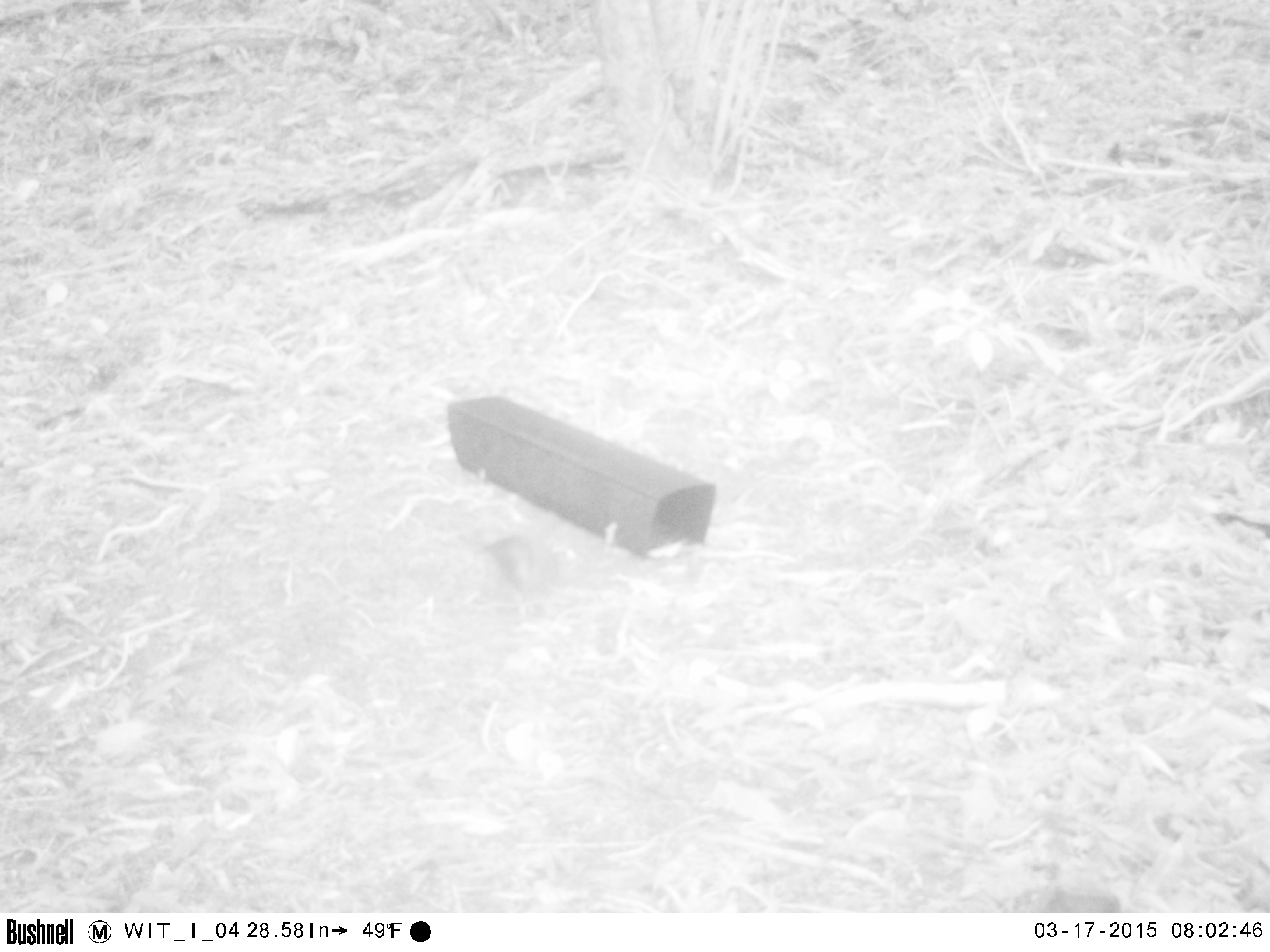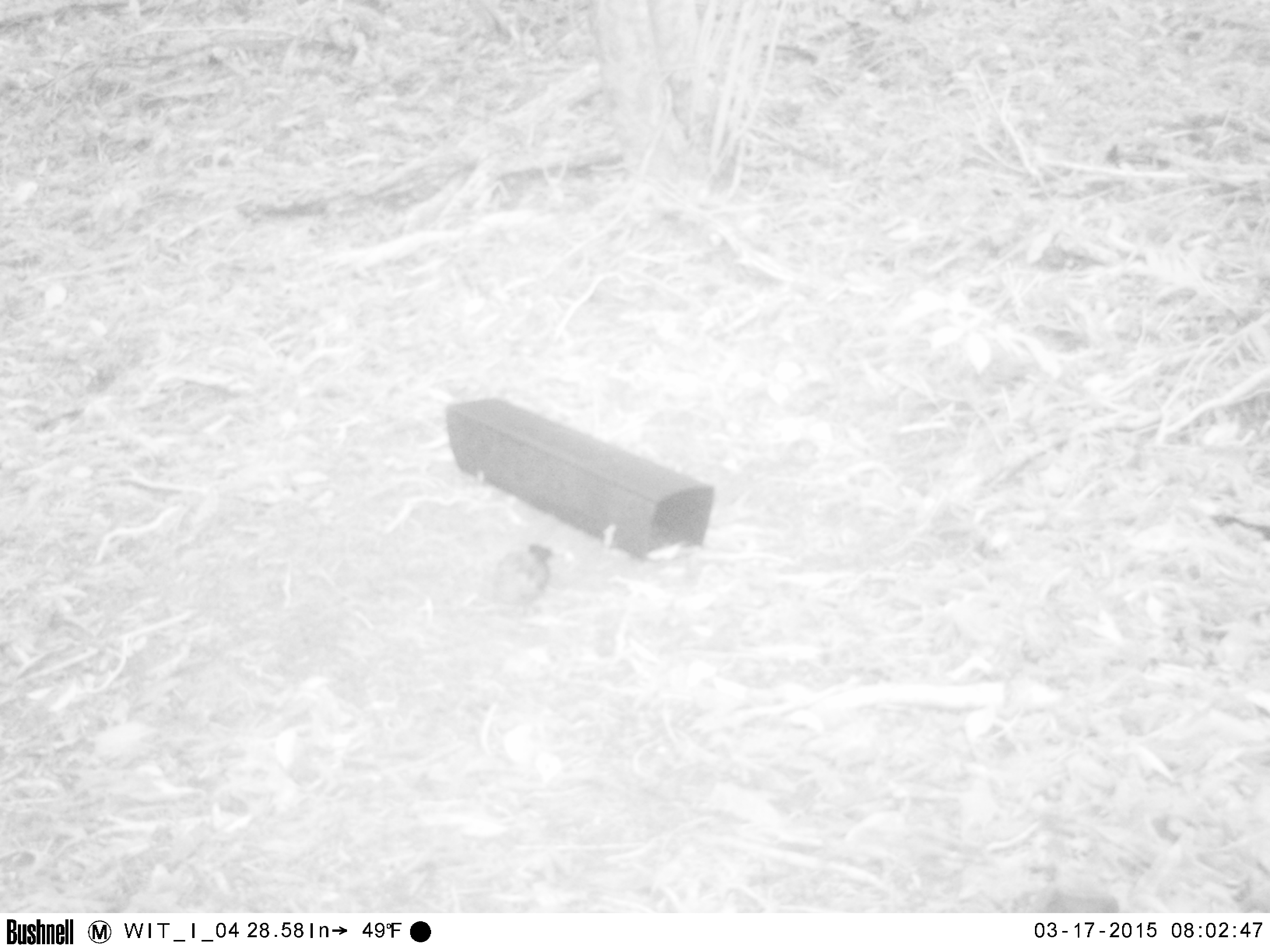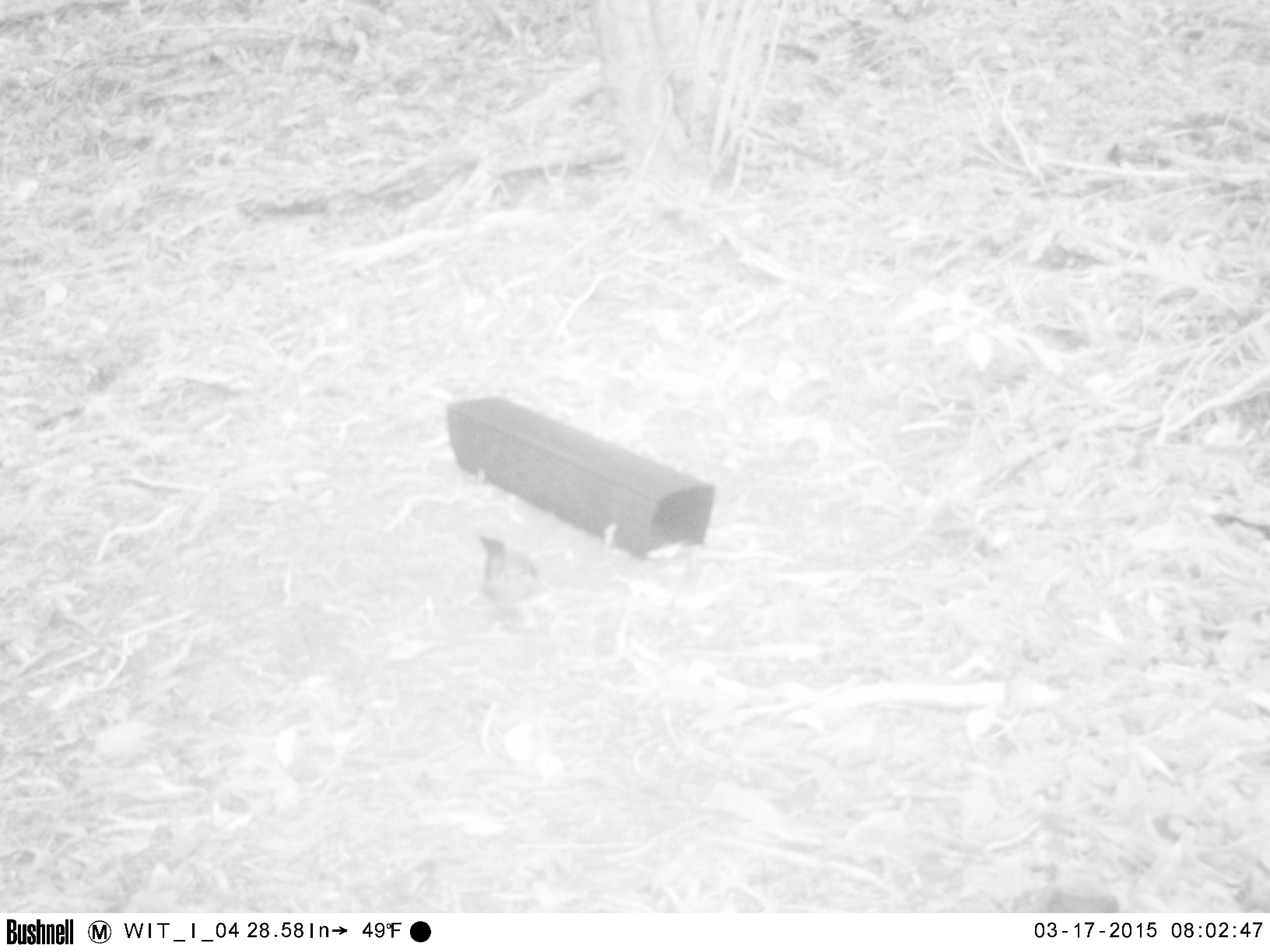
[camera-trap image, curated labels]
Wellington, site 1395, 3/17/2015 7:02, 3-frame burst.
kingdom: Animalia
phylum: Chordata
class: Aves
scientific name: Aves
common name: bird